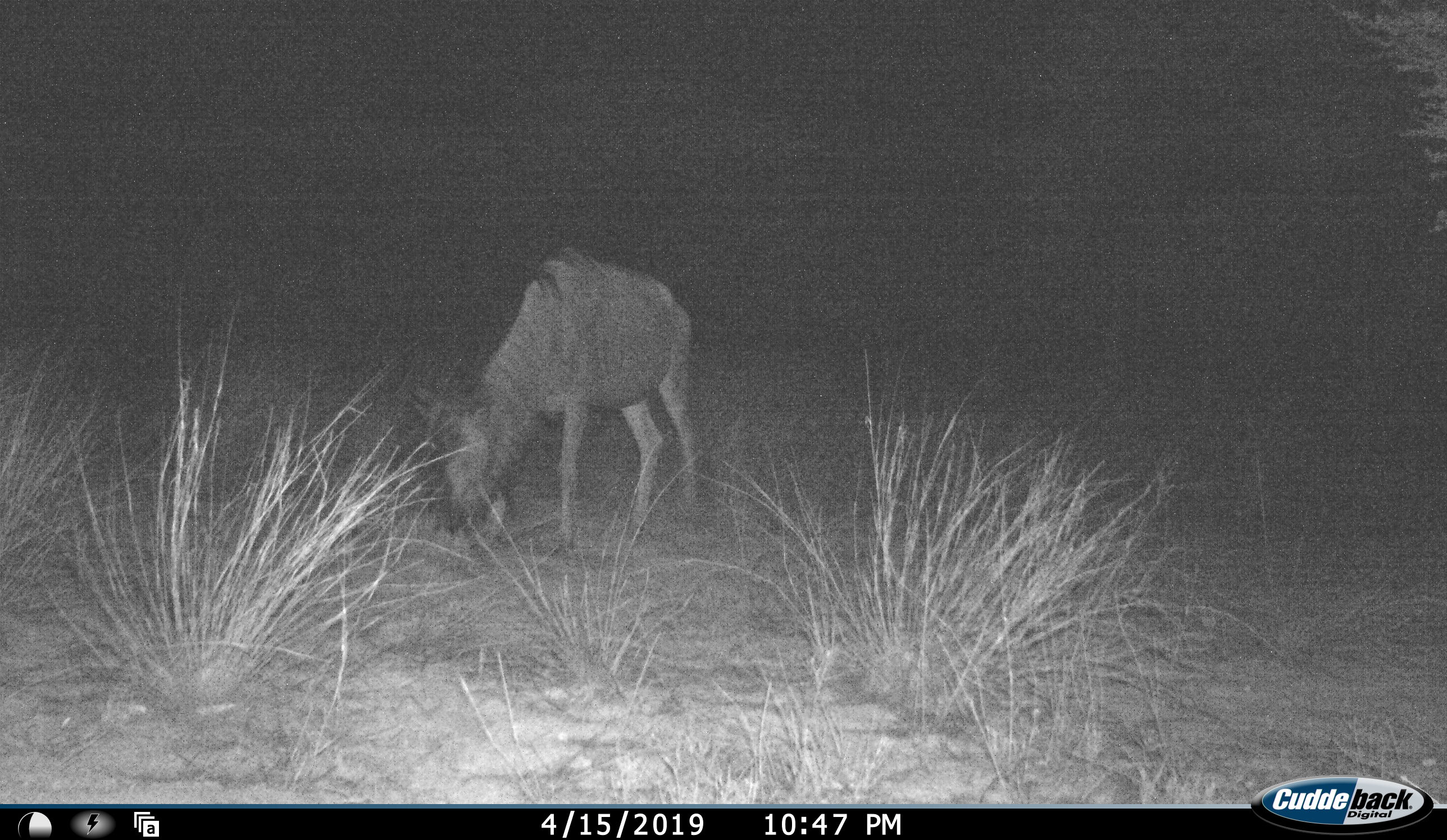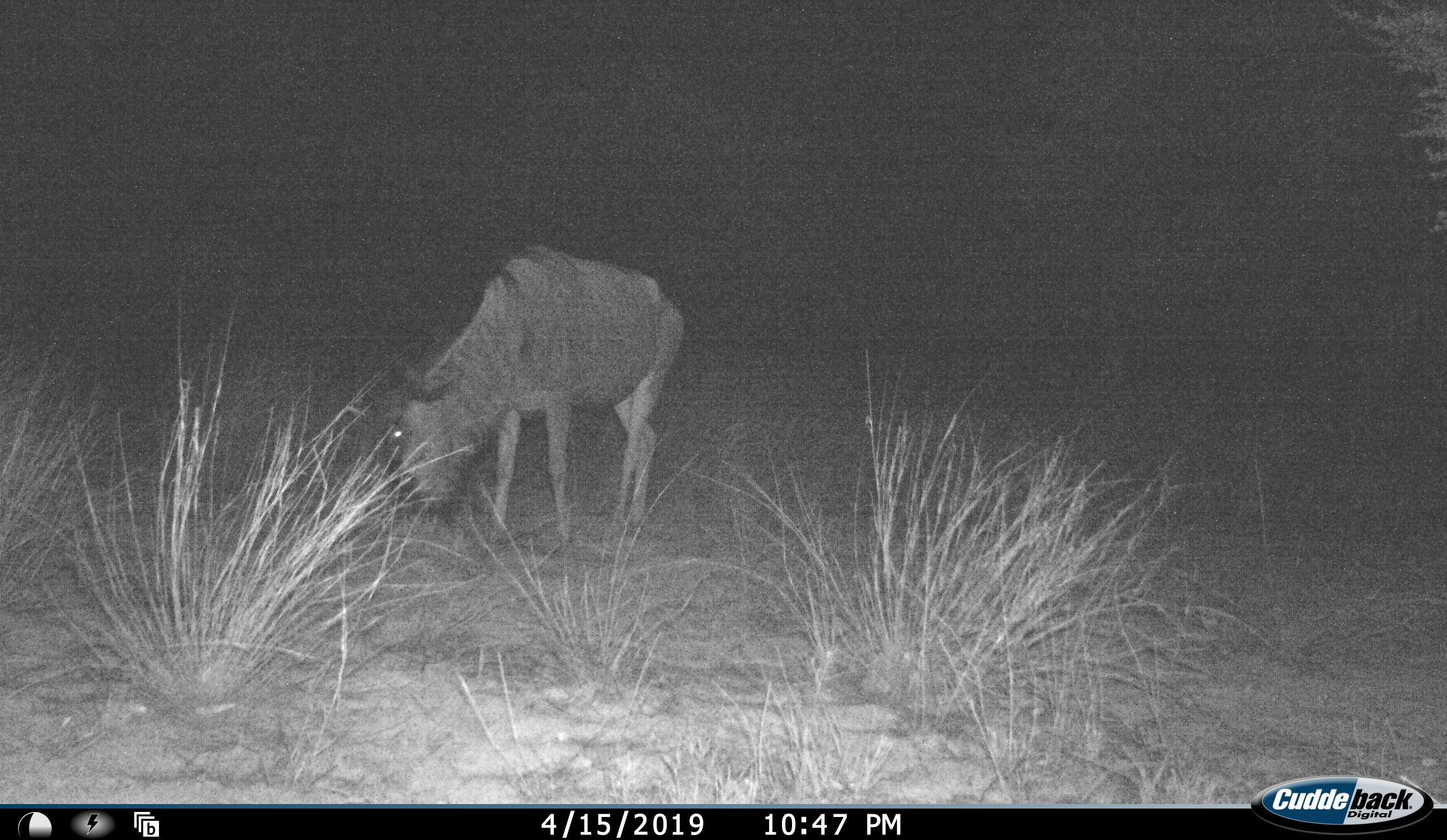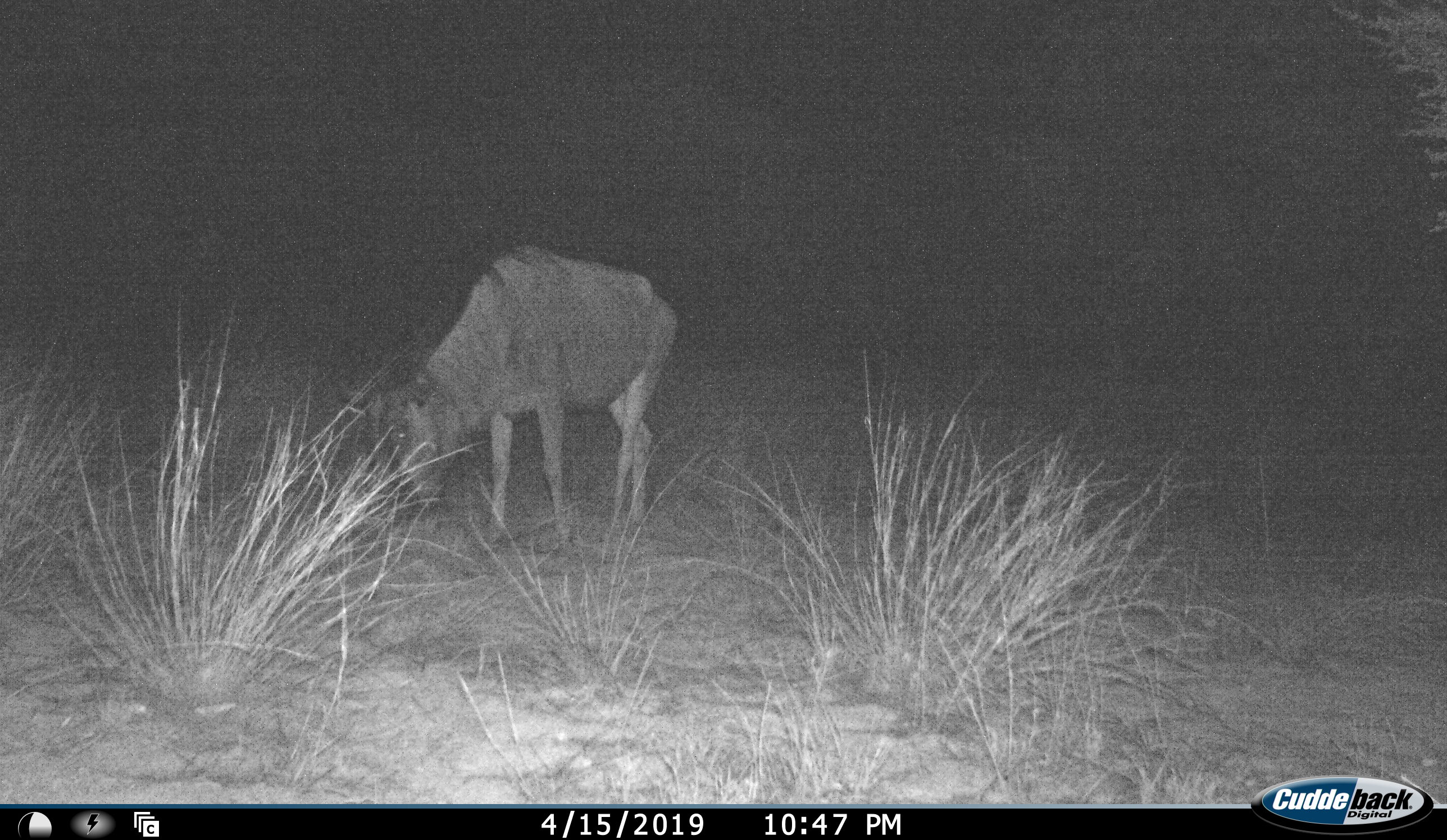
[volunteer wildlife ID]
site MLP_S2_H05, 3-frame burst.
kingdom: Animalia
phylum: Chordata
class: Mammalia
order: Artiodactyla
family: Bovidae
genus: Connochaetes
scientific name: Connochaetes taurinus taurinus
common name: blue wildebeest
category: wildebeestblue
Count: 1.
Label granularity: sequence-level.